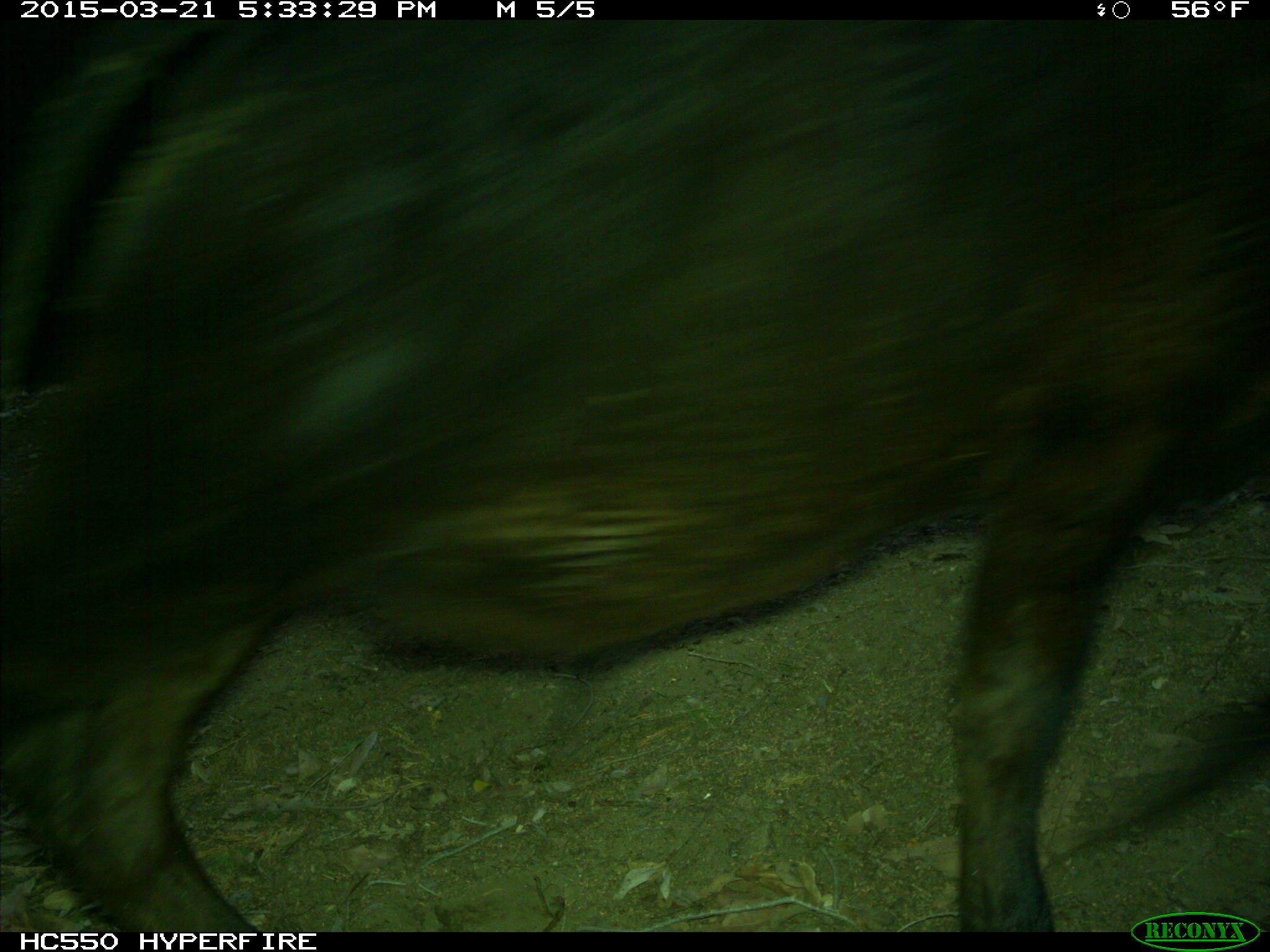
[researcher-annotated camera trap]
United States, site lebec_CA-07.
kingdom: Animalia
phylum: Chordata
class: Mammalia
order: Artiodactyla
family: Bovidae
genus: Bos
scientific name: Bos taurus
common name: domestic cow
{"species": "Bos taurus (domestic cow)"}